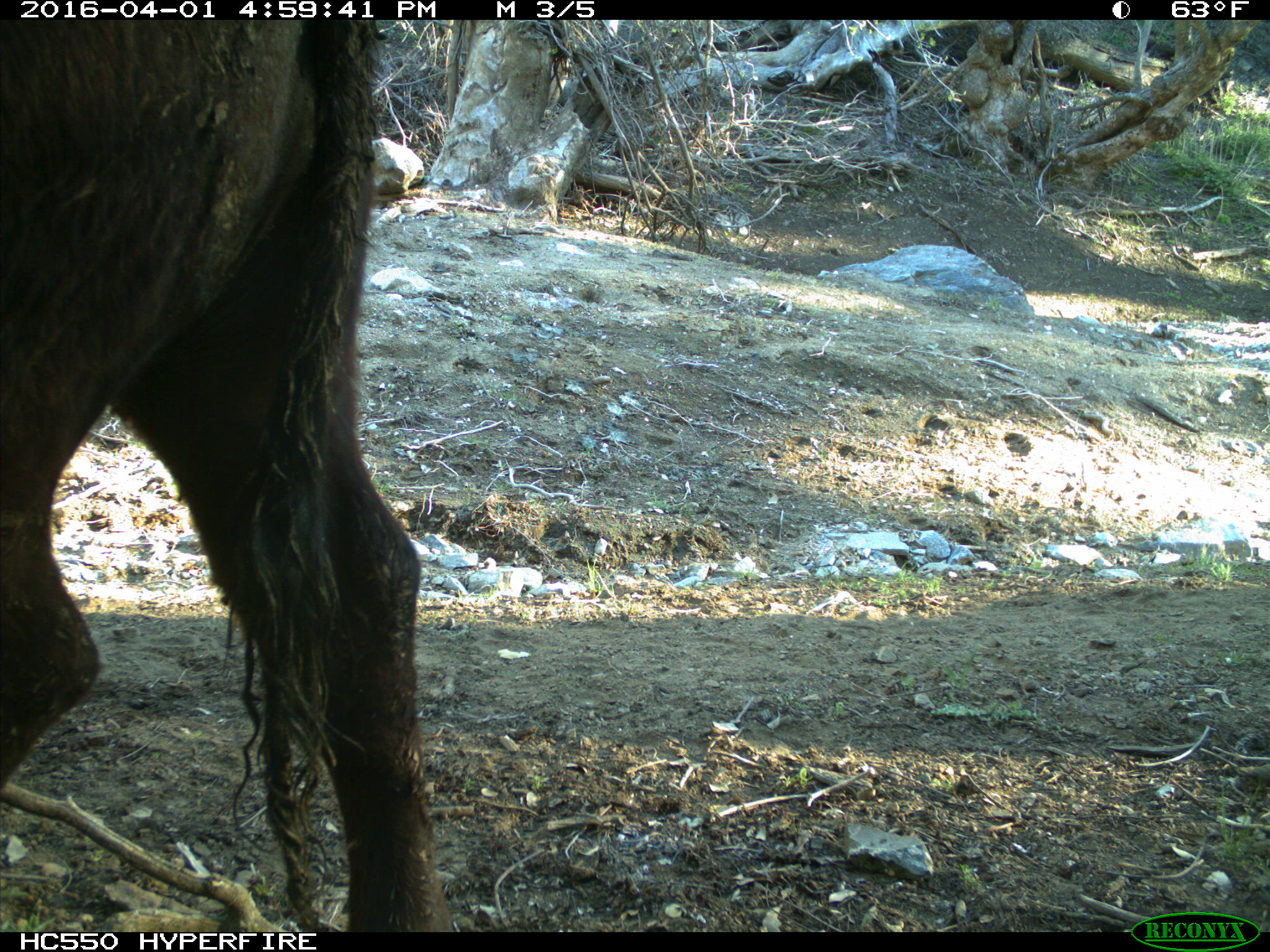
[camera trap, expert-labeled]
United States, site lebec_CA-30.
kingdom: Animalia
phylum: Chordata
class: Mammalia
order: Artiodactyla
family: Bovidae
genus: Bos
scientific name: Bos taurus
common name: domestic cow